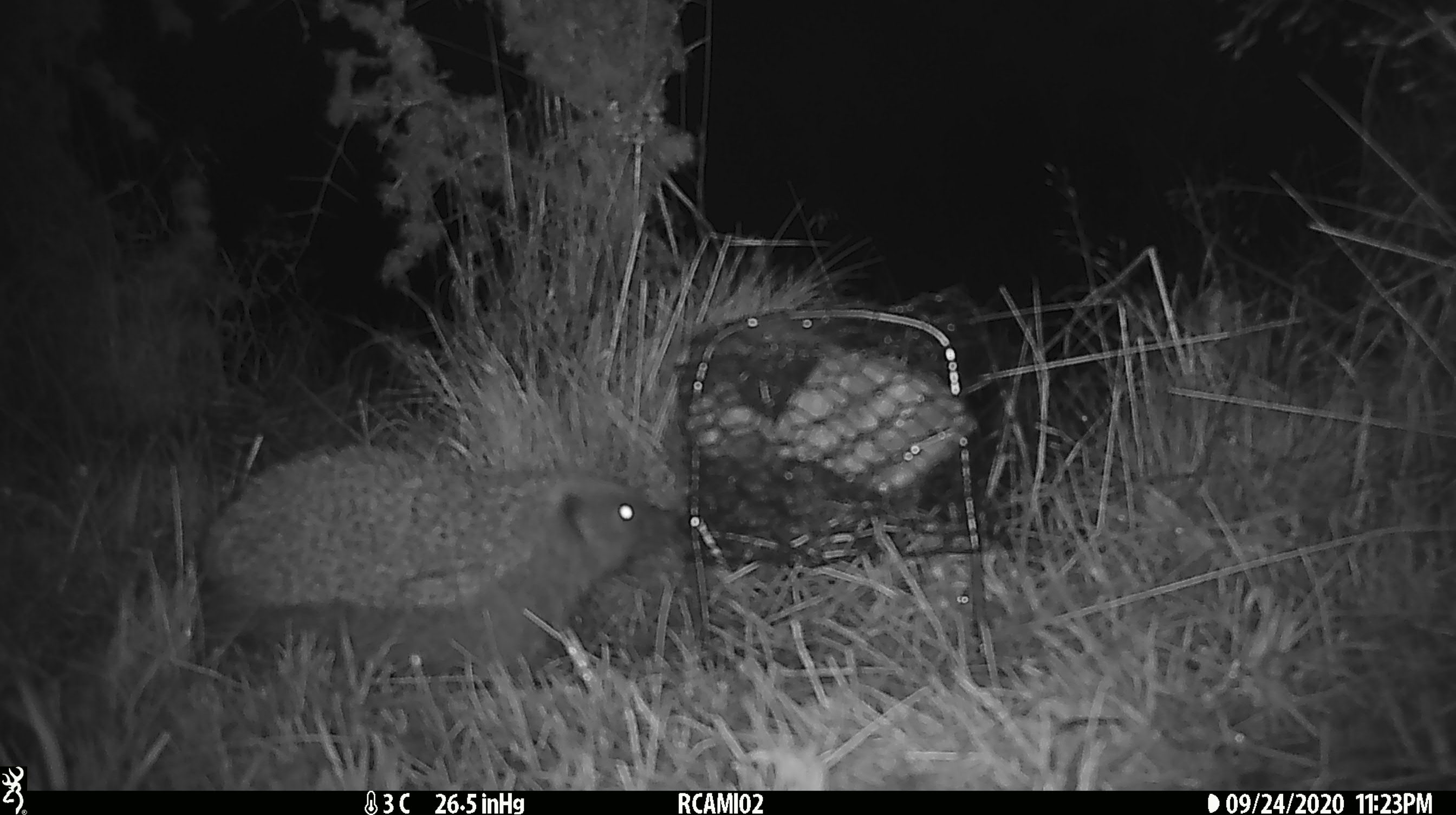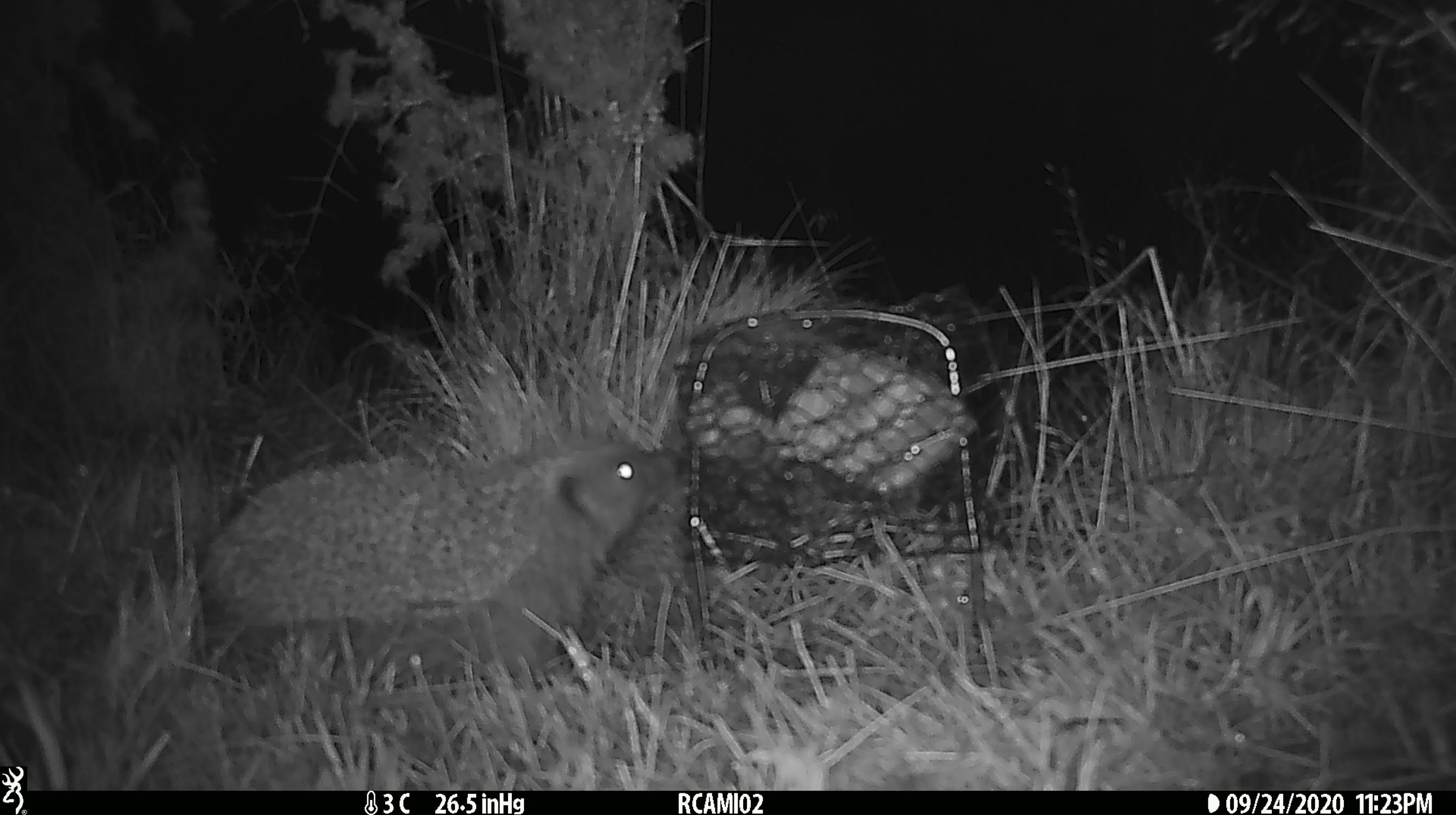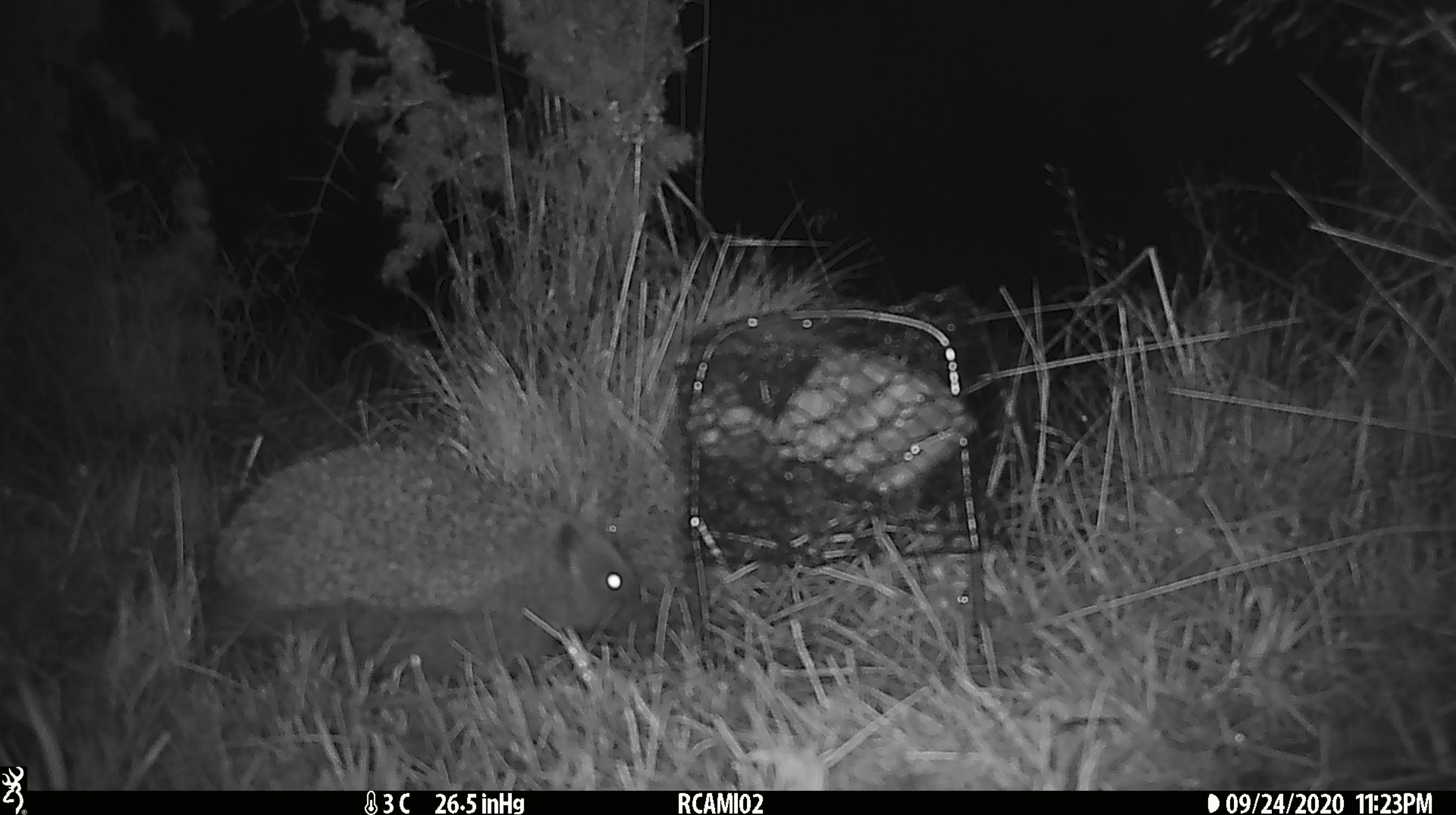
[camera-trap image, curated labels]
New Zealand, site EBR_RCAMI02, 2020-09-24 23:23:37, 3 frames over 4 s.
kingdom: Animalia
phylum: Chordata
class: Mammalia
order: Eulipotyphla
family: Erinaceidae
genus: Erinaceus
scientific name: Erinaceus europaeus europaeus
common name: european hedgehog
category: hedgehog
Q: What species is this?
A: Hedgehog (european hedgehog) (Erinaceus europaeus europaeus).